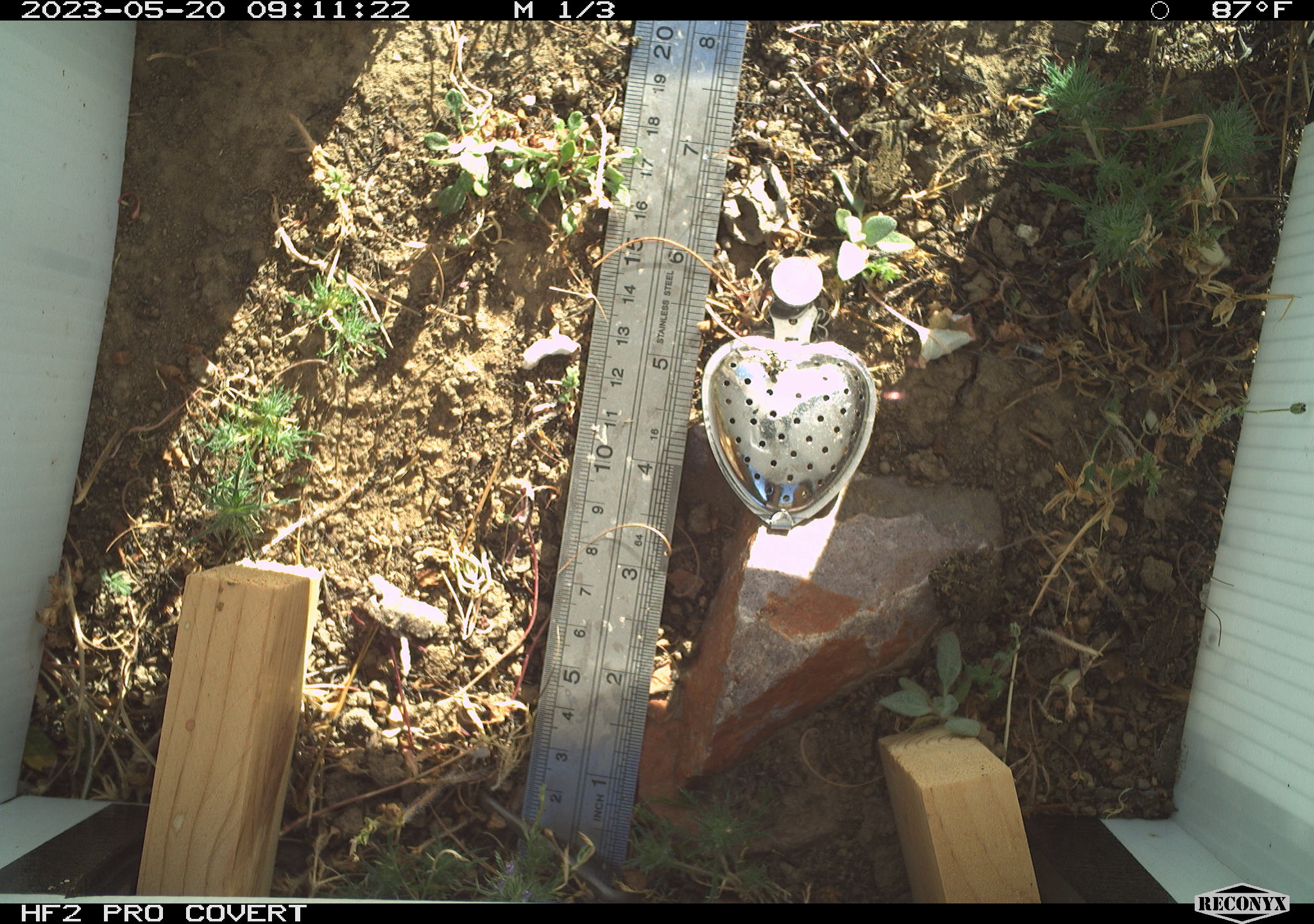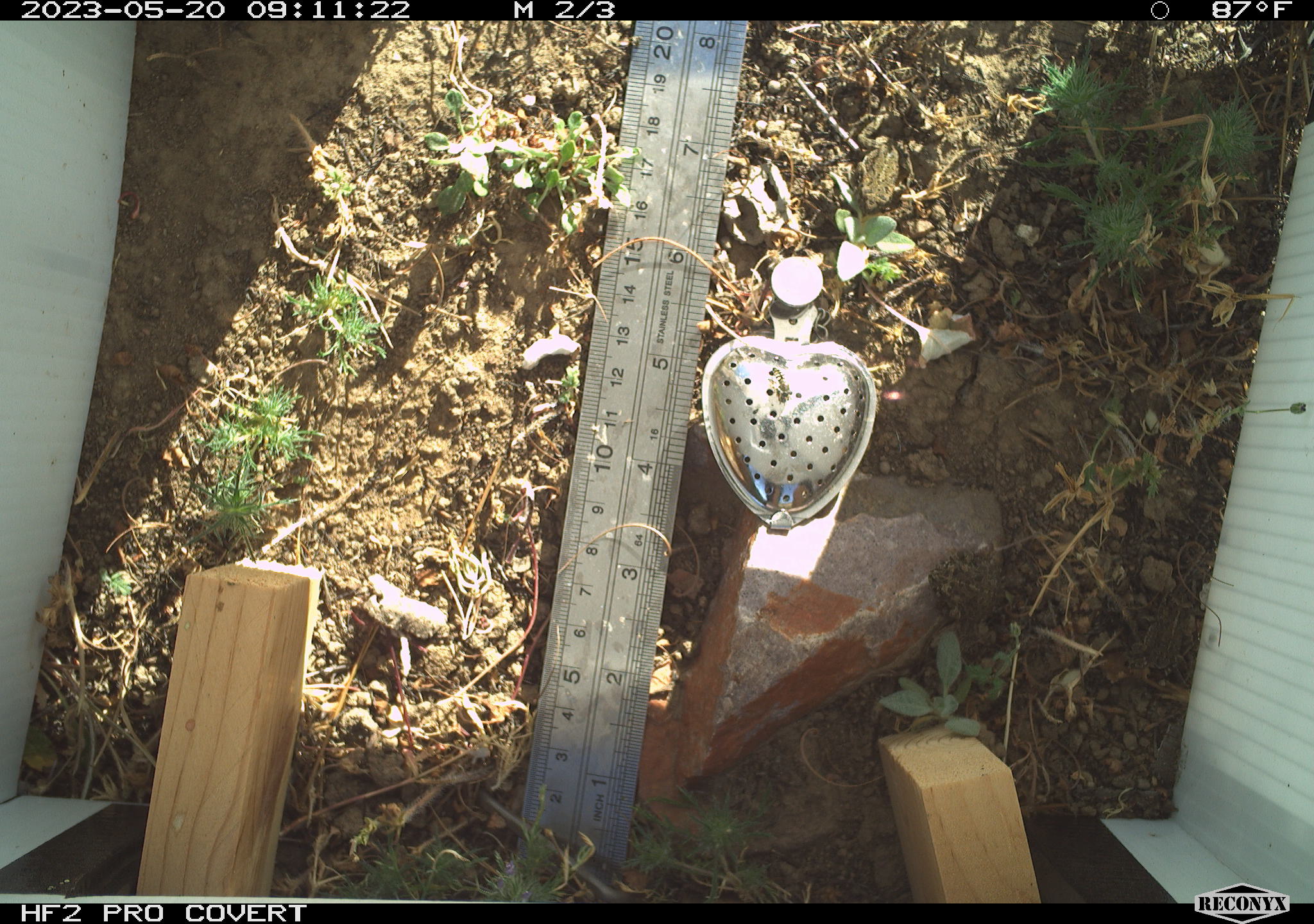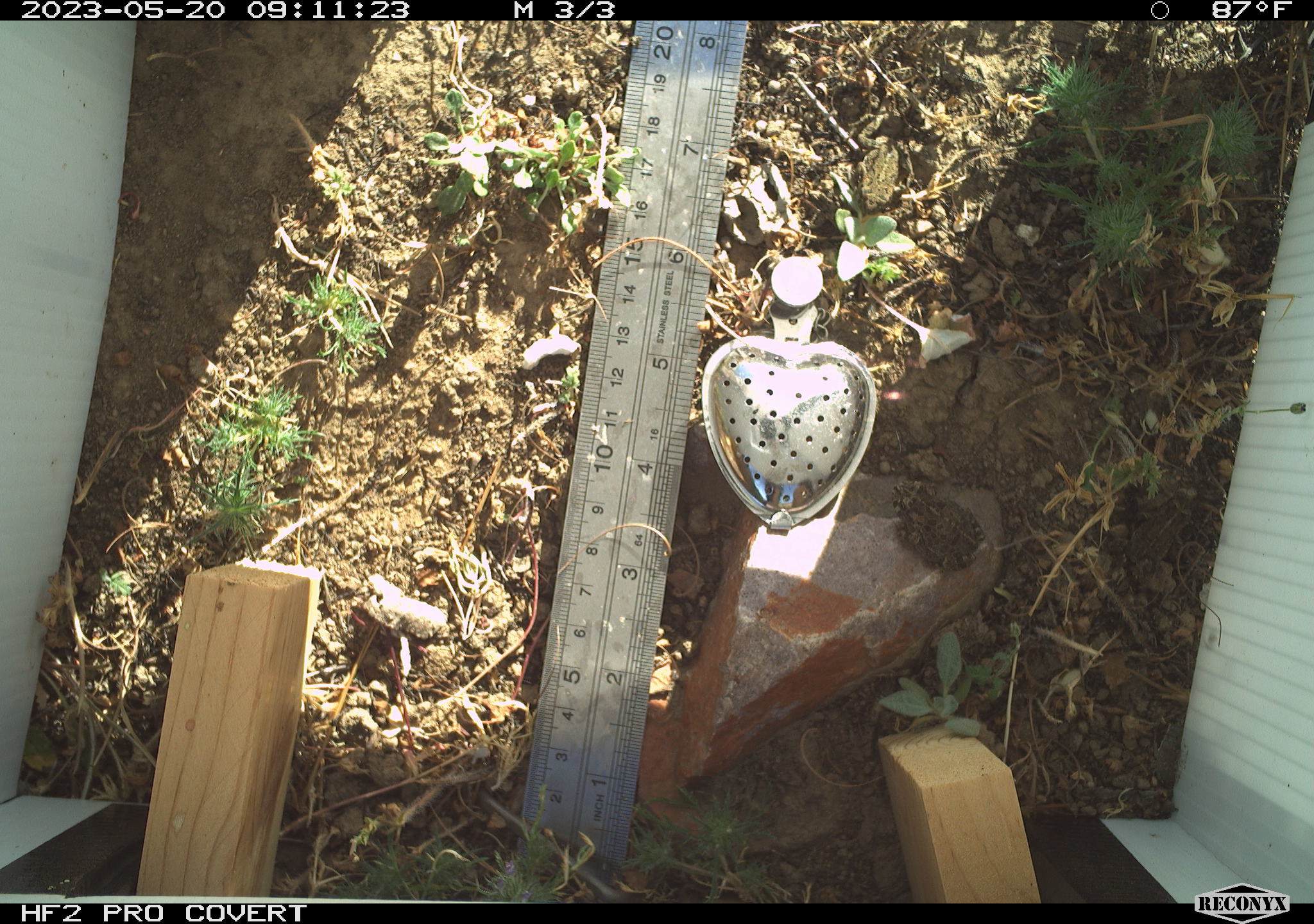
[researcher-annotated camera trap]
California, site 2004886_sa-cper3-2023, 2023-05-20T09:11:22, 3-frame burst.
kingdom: Animalia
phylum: Chordata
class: Amphibia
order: Anura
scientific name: Anura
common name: frogs